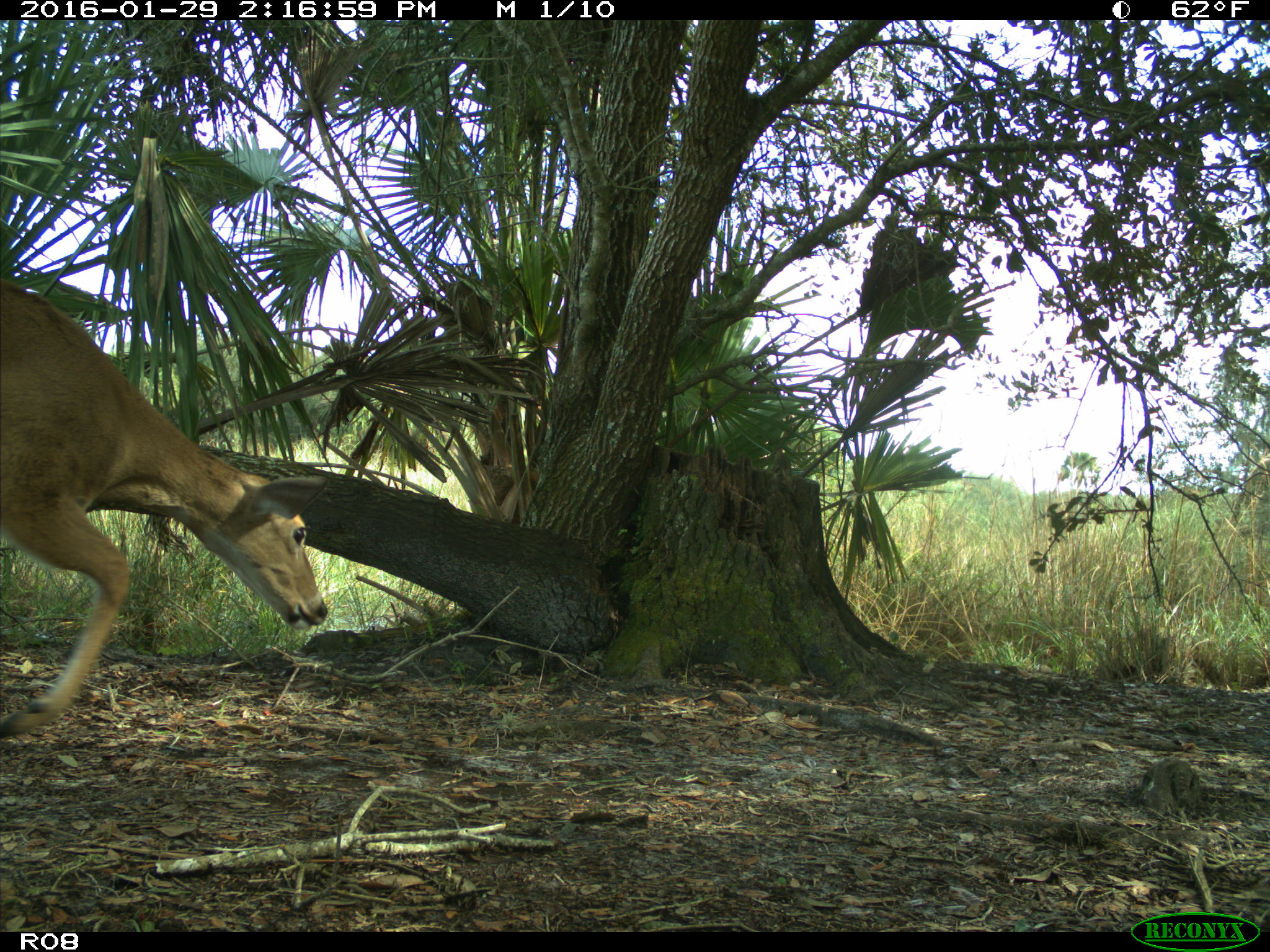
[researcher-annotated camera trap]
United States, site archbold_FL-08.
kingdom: Animalia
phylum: Chordata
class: Mammalia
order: Artiodactyla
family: Cervidae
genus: Odocoileus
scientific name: Odocoileus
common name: deer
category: unidentified deer